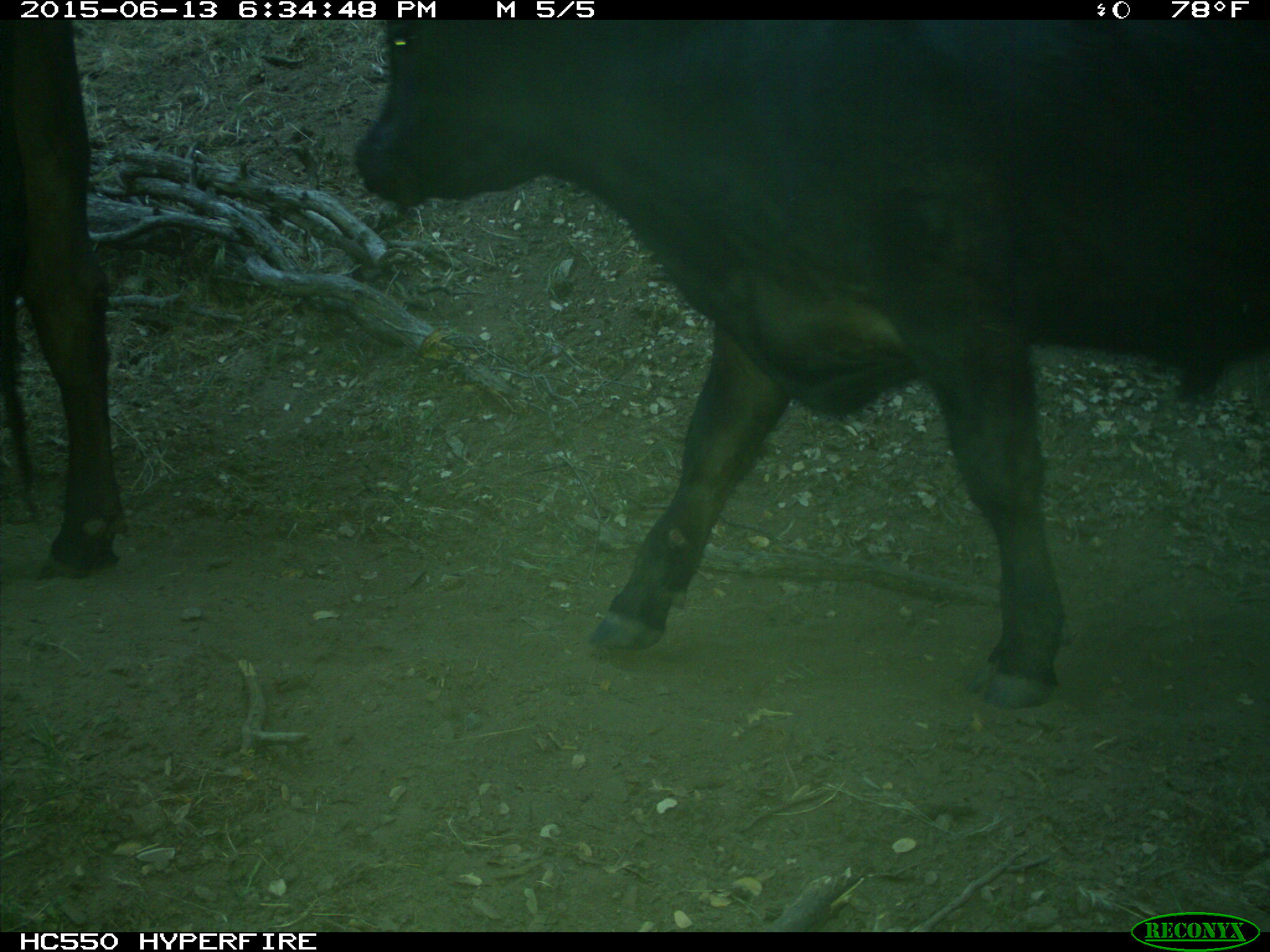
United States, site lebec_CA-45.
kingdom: Animalia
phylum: Chordata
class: Mammalia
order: Artiodactyla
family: Bovidae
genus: Bos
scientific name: Bos taurus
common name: domestic cow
Bos taurus (domestic cow).